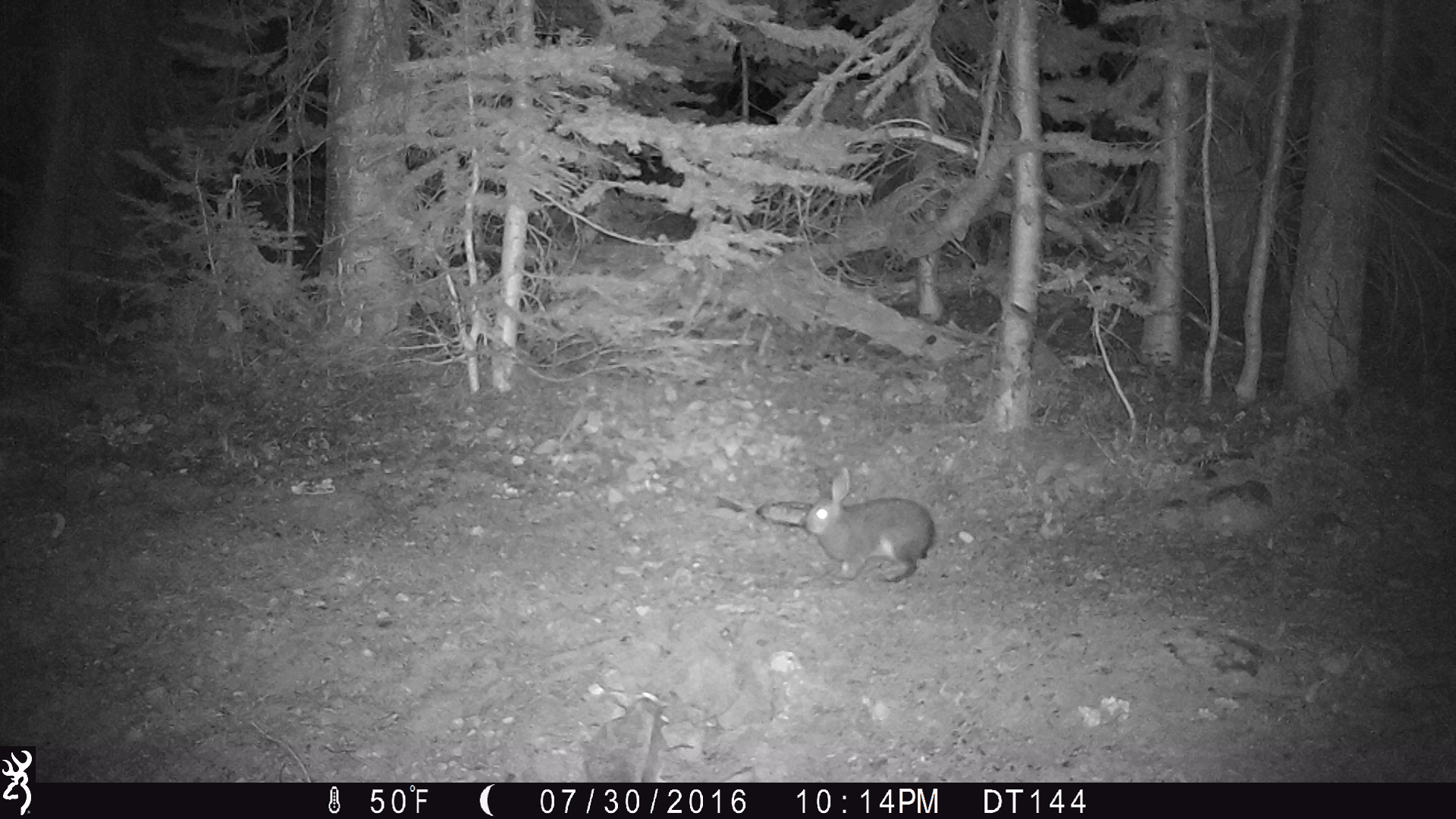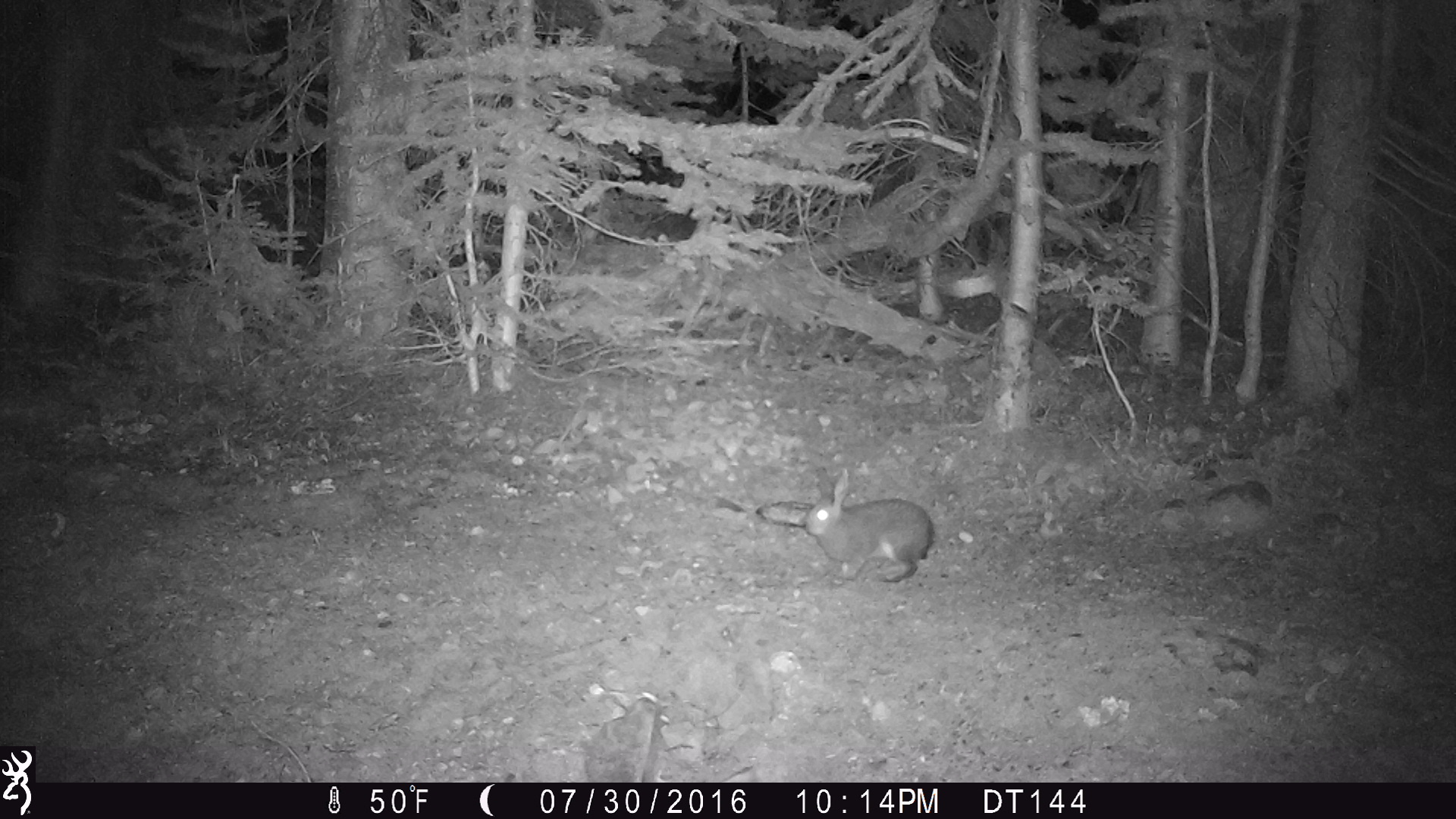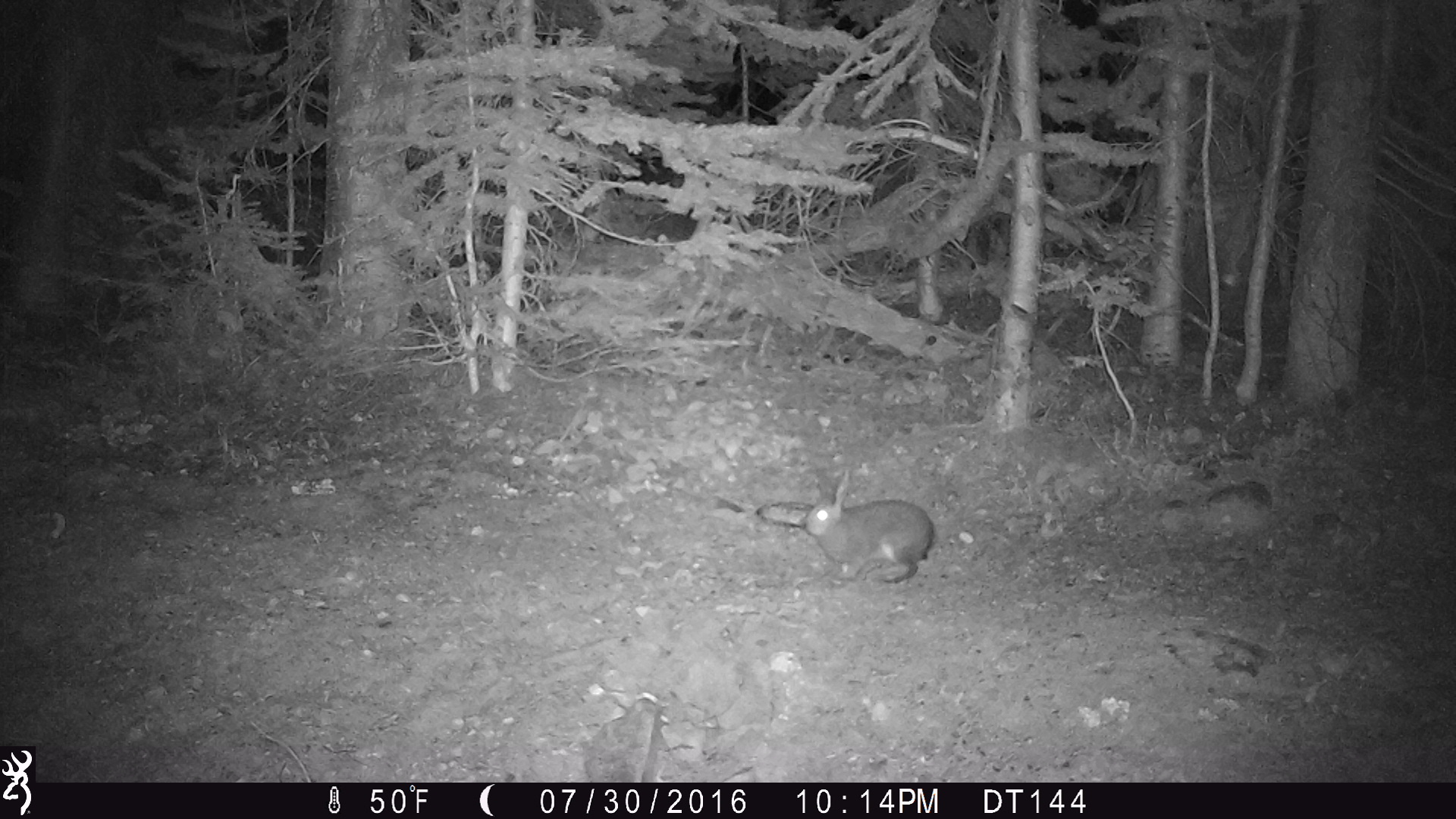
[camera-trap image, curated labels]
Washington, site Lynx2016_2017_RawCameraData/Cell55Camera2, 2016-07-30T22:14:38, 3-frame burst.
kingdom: Animalia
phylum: Chordata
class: Mammalia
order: Lagomorpha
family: Leporidae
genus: Lepus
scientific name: Lepus americanus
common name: snowshoe hare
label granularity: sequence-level